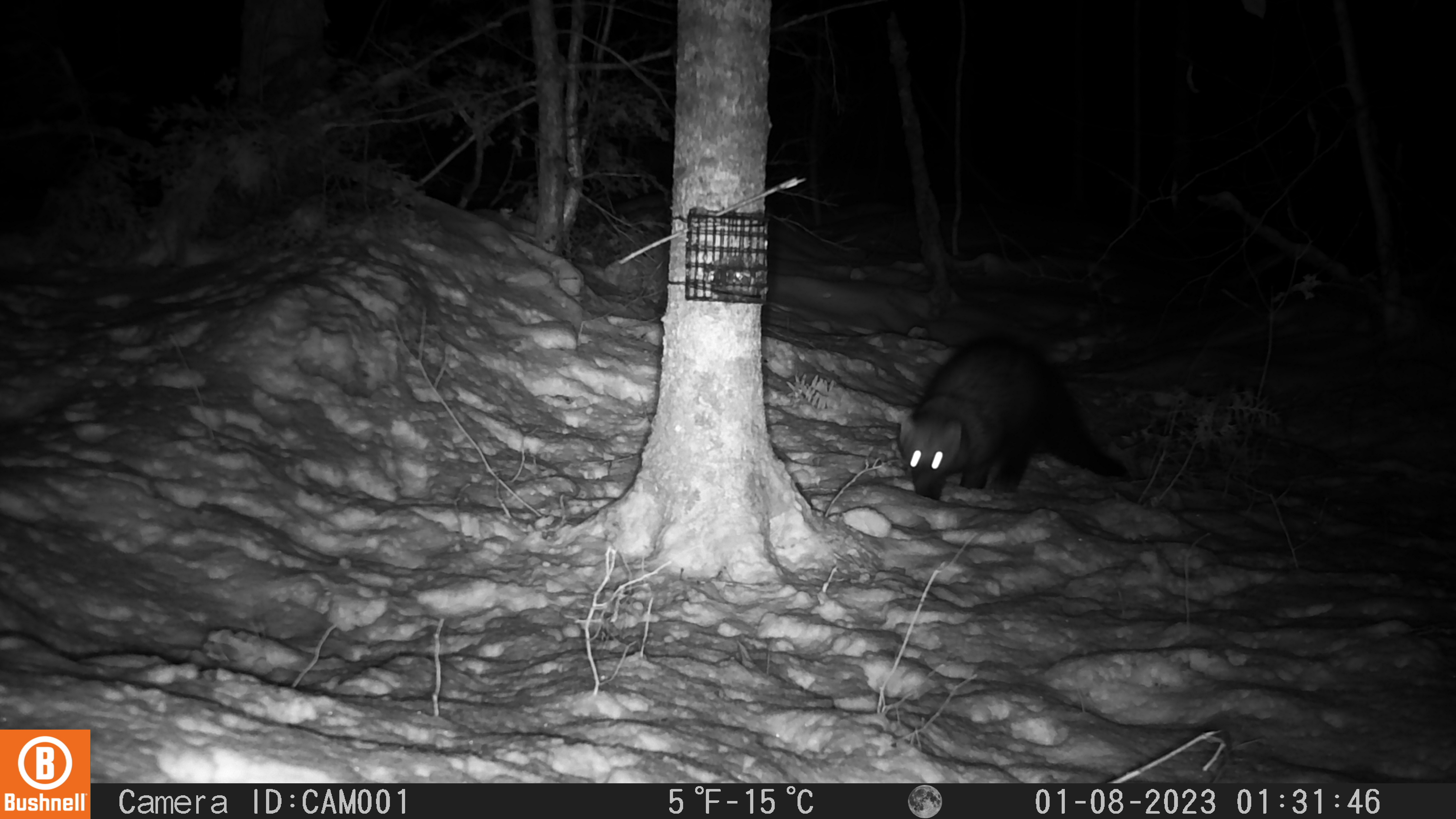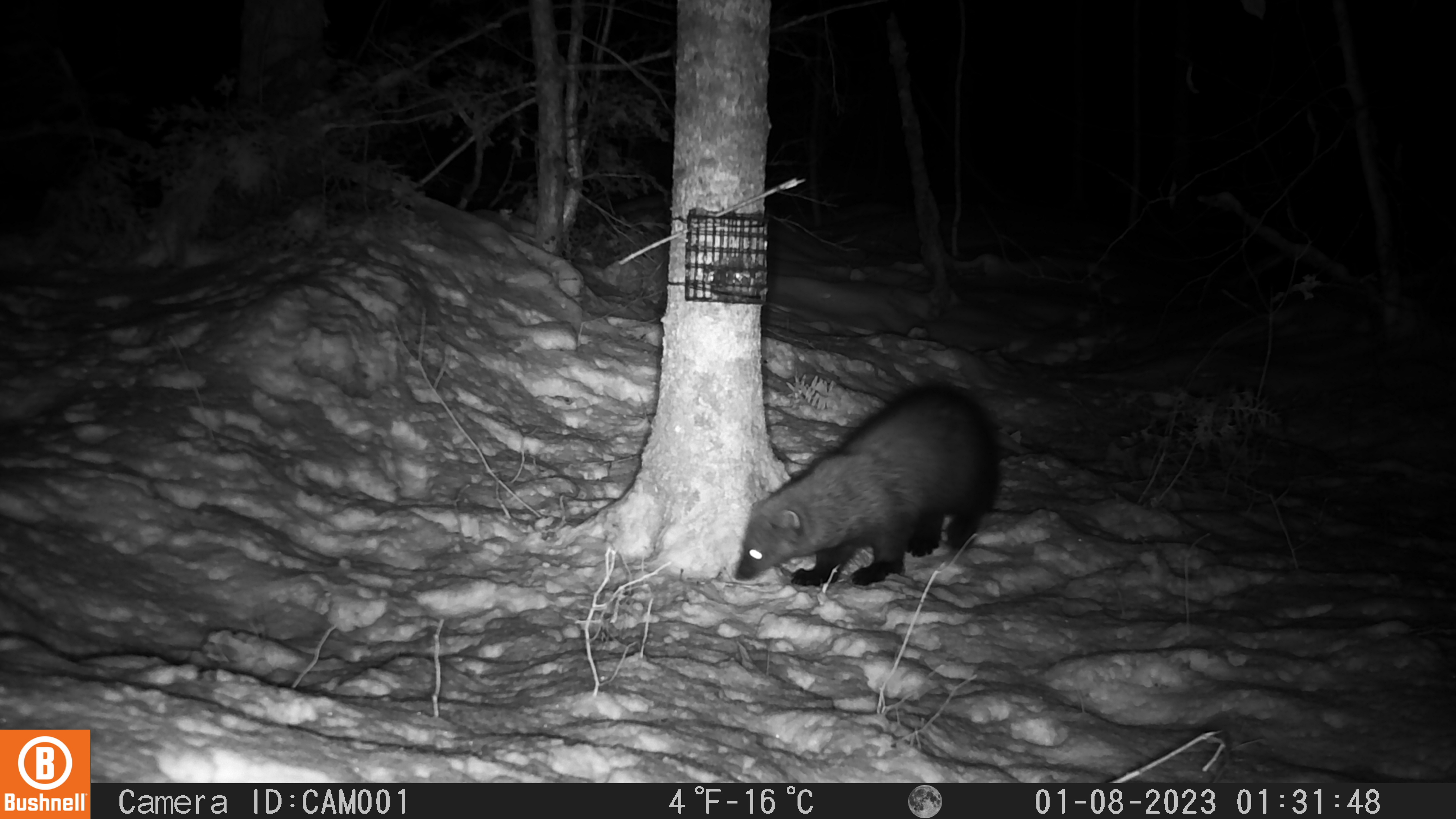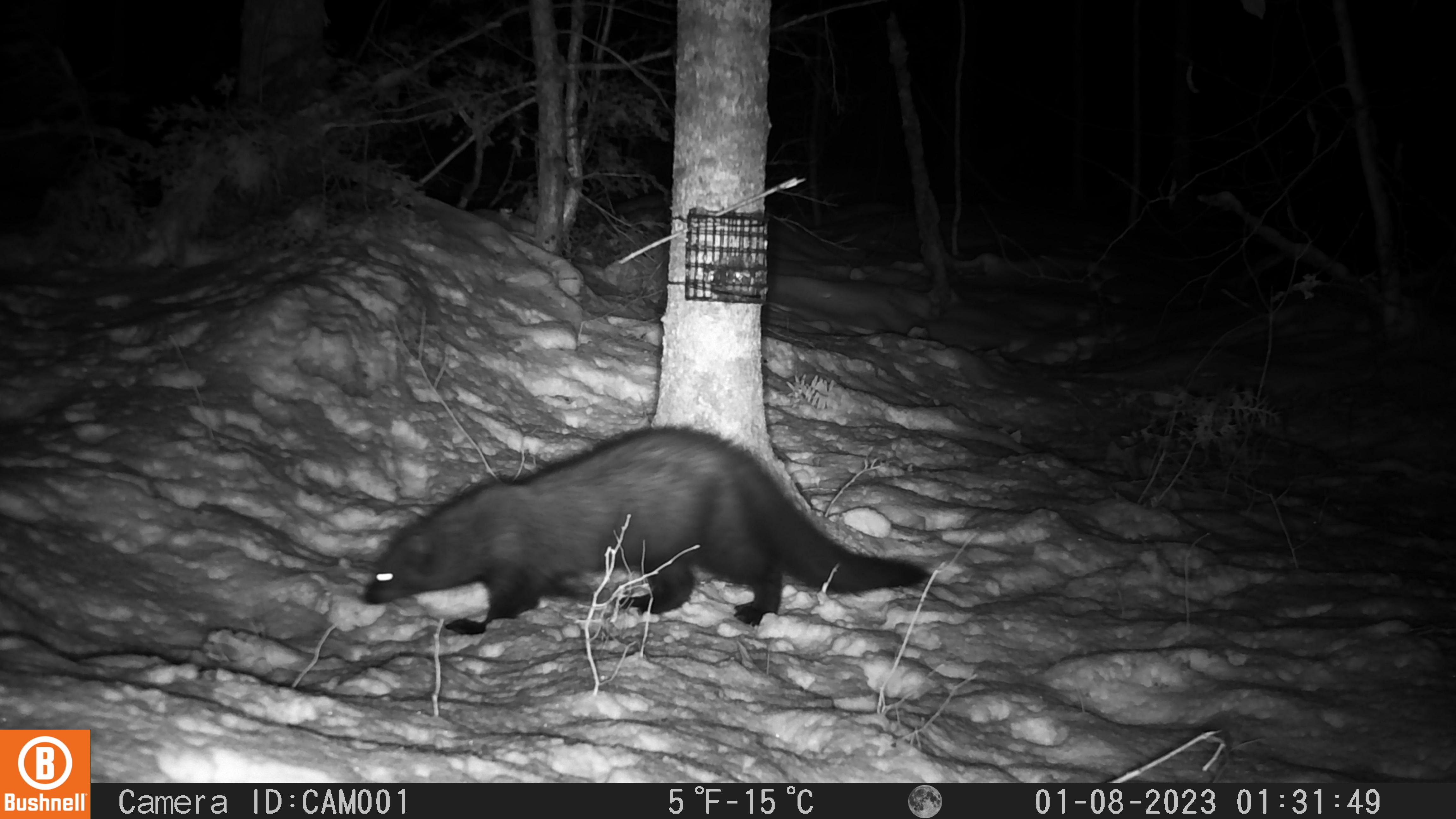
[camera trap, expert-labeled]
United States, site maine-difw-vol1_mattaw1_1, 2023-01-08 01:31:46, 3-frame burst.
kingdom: Animalia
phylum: Chordata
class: Mammalia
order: Carnivora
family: Mustelidae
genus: Pekania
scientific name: Pekania pennanti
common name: fisher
Fisher (Pekania pennanti).